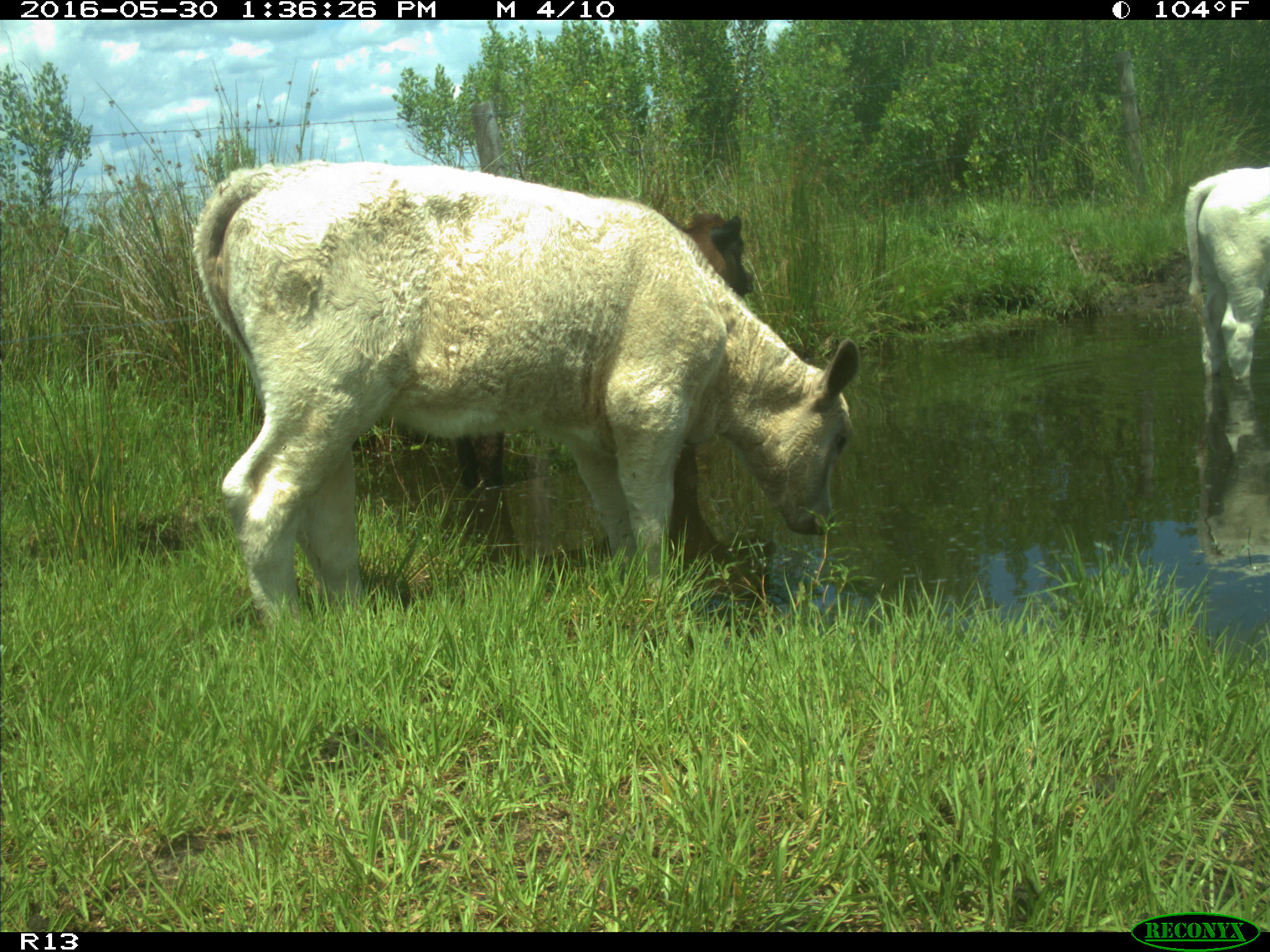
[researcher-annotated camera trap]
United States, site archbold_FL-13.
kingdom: Animalia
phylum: Chordata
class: Mammalia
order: Artiodactyla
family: Bovidae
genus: Bos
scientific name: Bos taurus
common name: domestic cow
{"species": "Bos taurus (domestic cow)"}